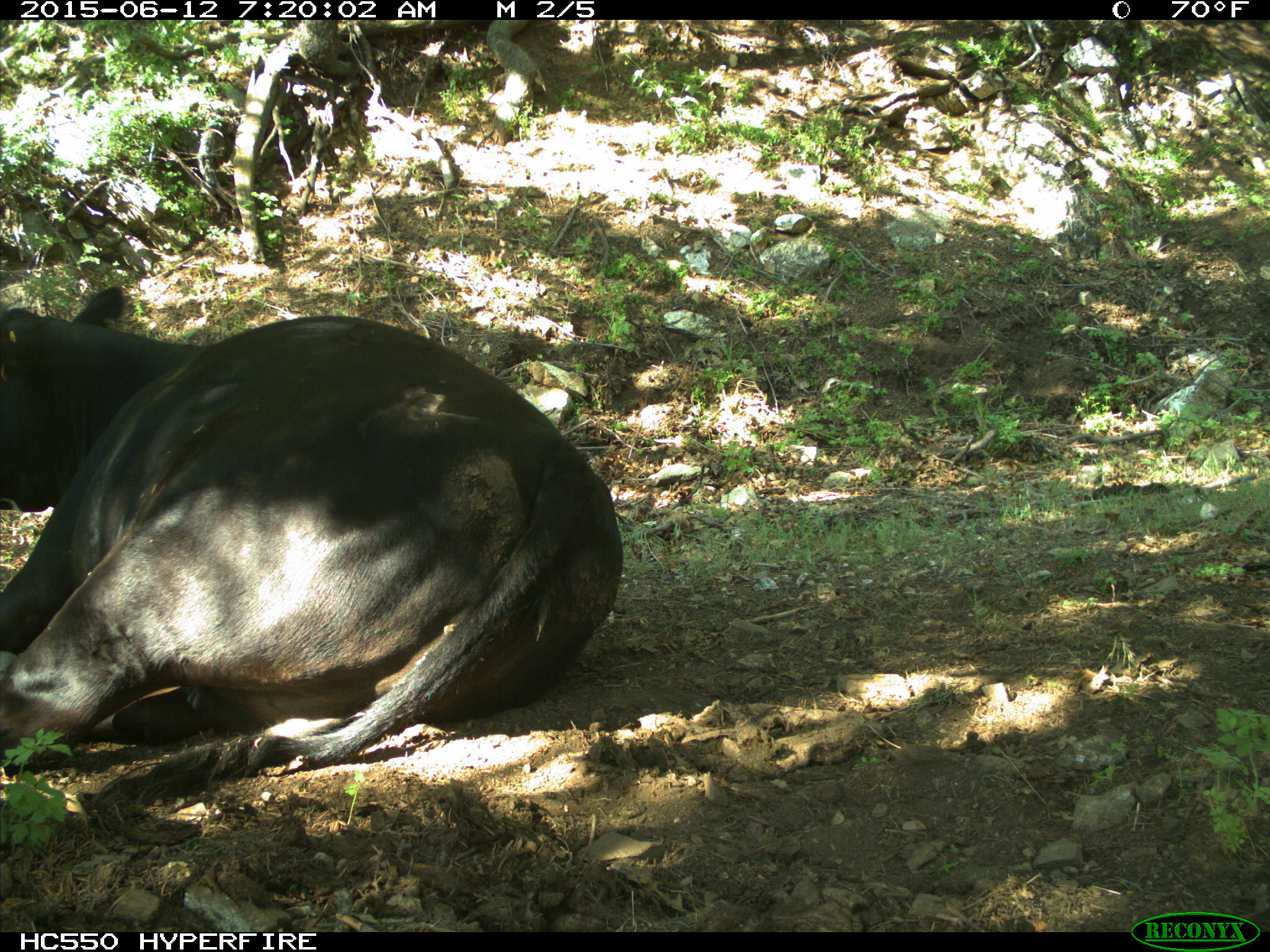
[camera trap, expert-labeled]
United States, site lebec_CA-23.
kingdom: Animalia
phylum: Chordata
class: Mammalia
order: Artiodactyla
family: Bovidae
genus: Bos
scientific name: Bos taurus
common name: domestic cow